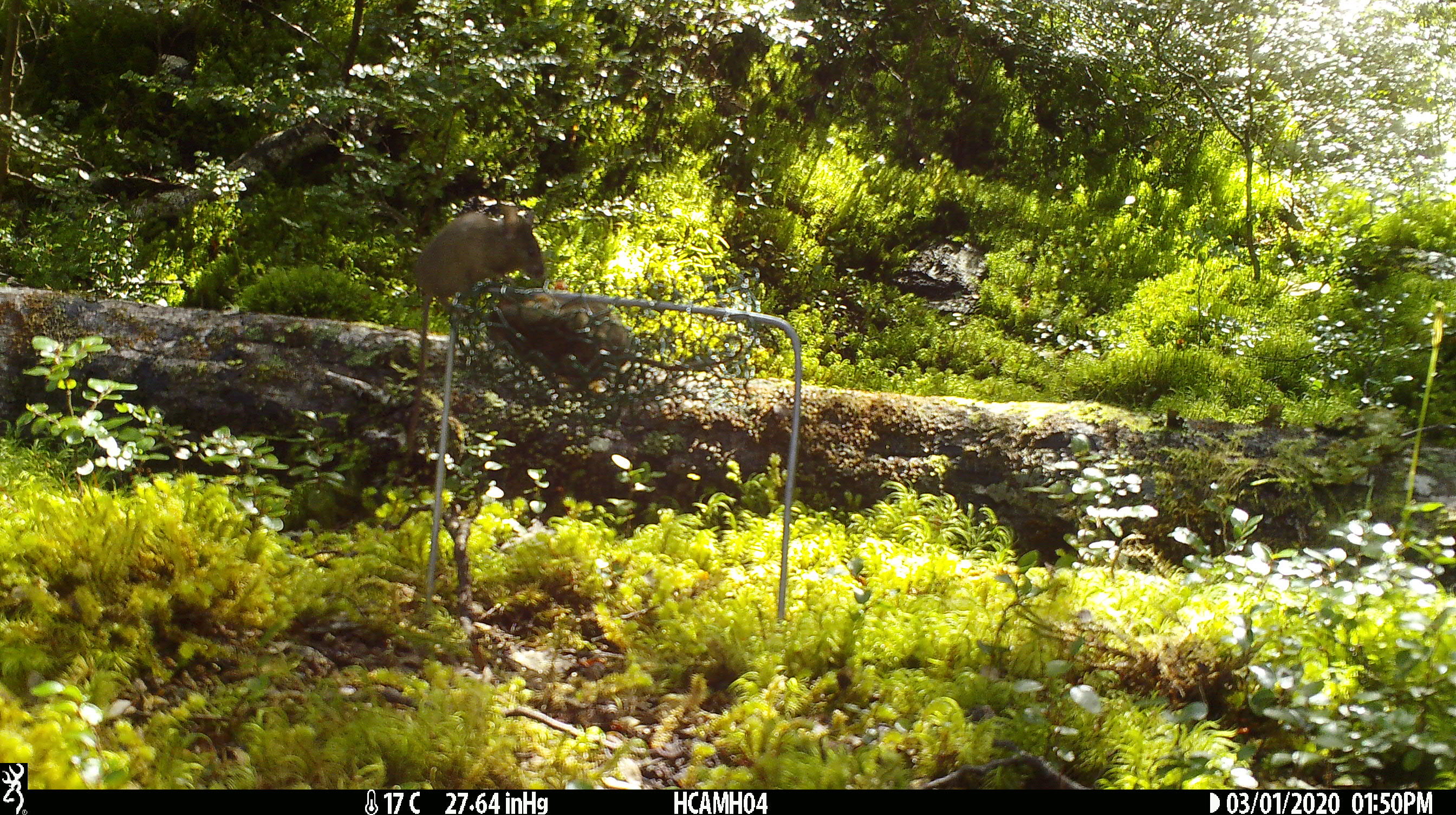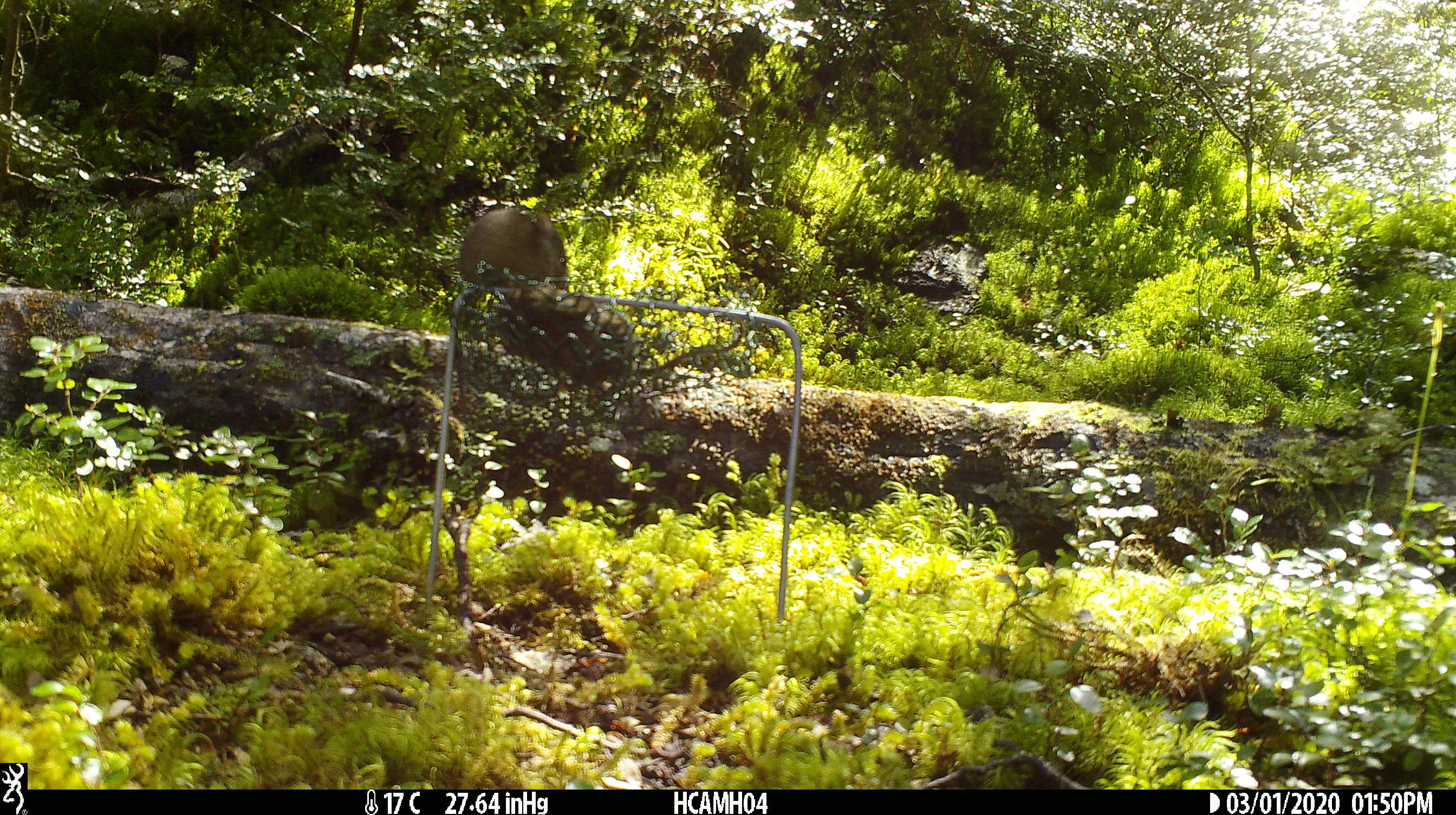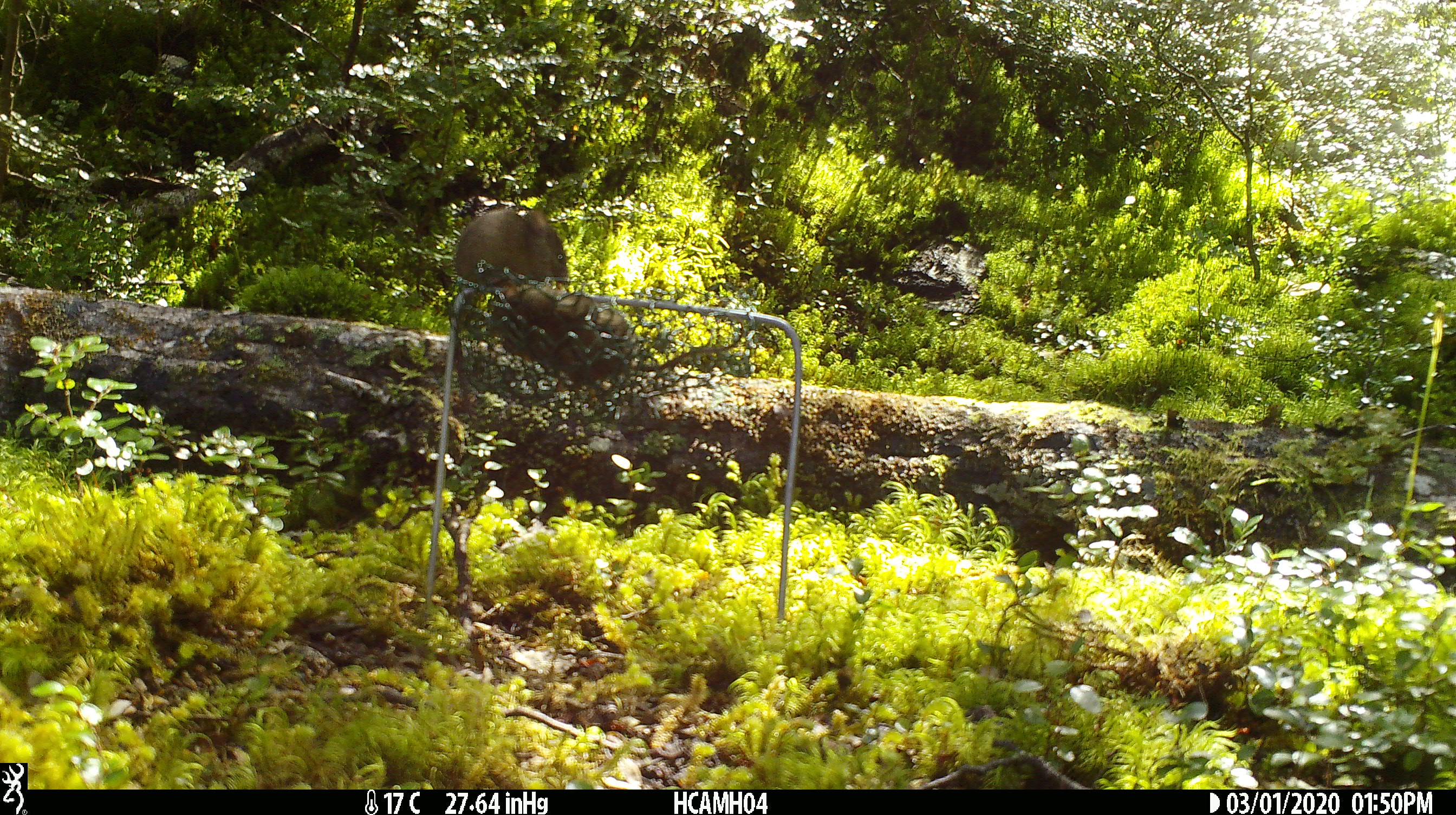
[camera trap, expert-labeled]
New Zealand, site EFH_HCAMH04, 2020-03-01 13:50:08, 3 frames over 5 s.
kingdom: Animalia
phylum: Chordata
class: Mammalia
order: Rodentia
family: Muridae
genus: Mus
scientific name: Mus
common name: mouse